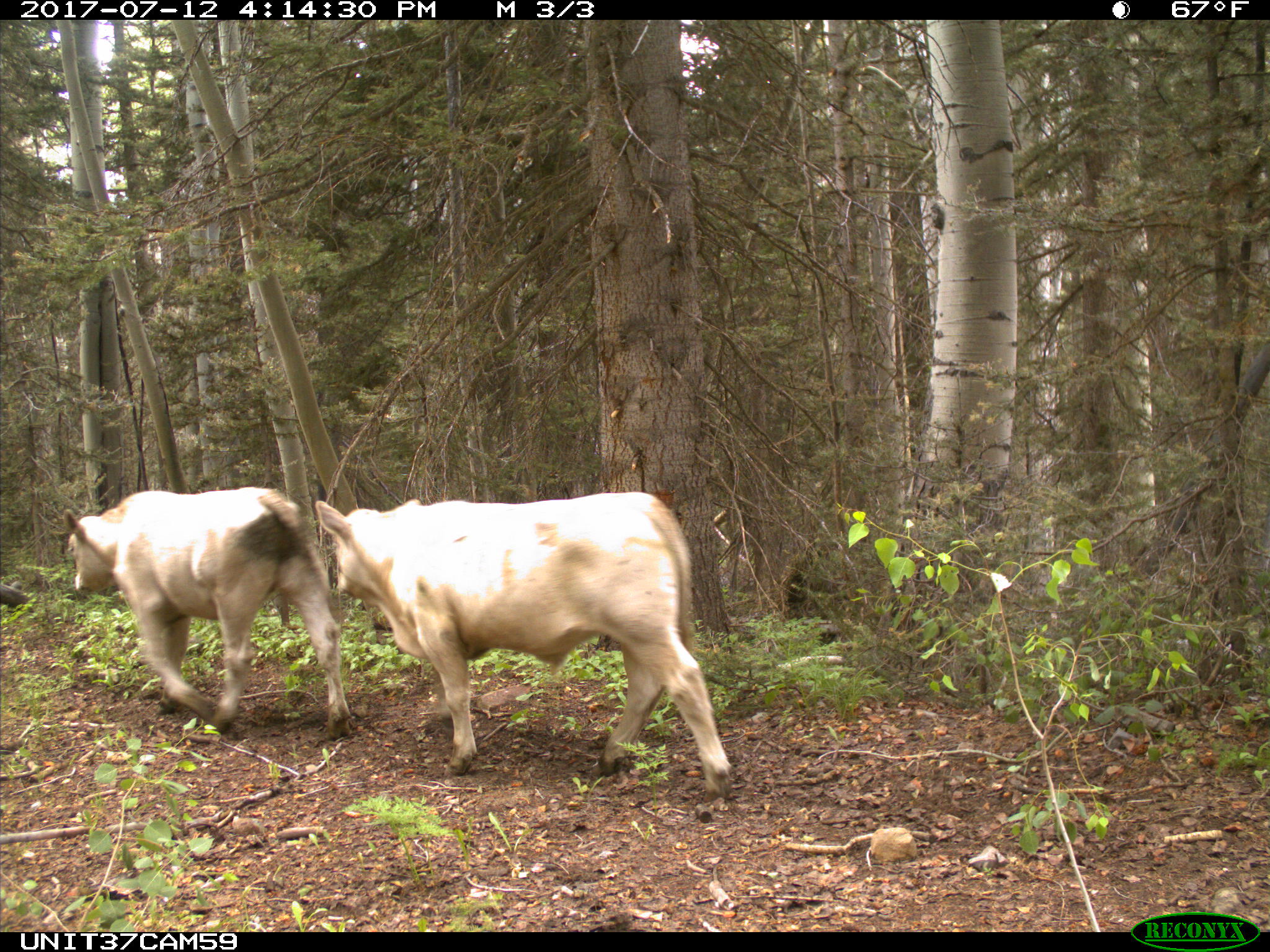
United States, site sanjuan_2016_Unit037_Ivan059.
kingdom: Animalia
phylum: Chordata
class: Mammalia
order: Artiodactyla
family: Bovidae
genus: Bos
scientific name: Bos taurus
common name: domestic cow